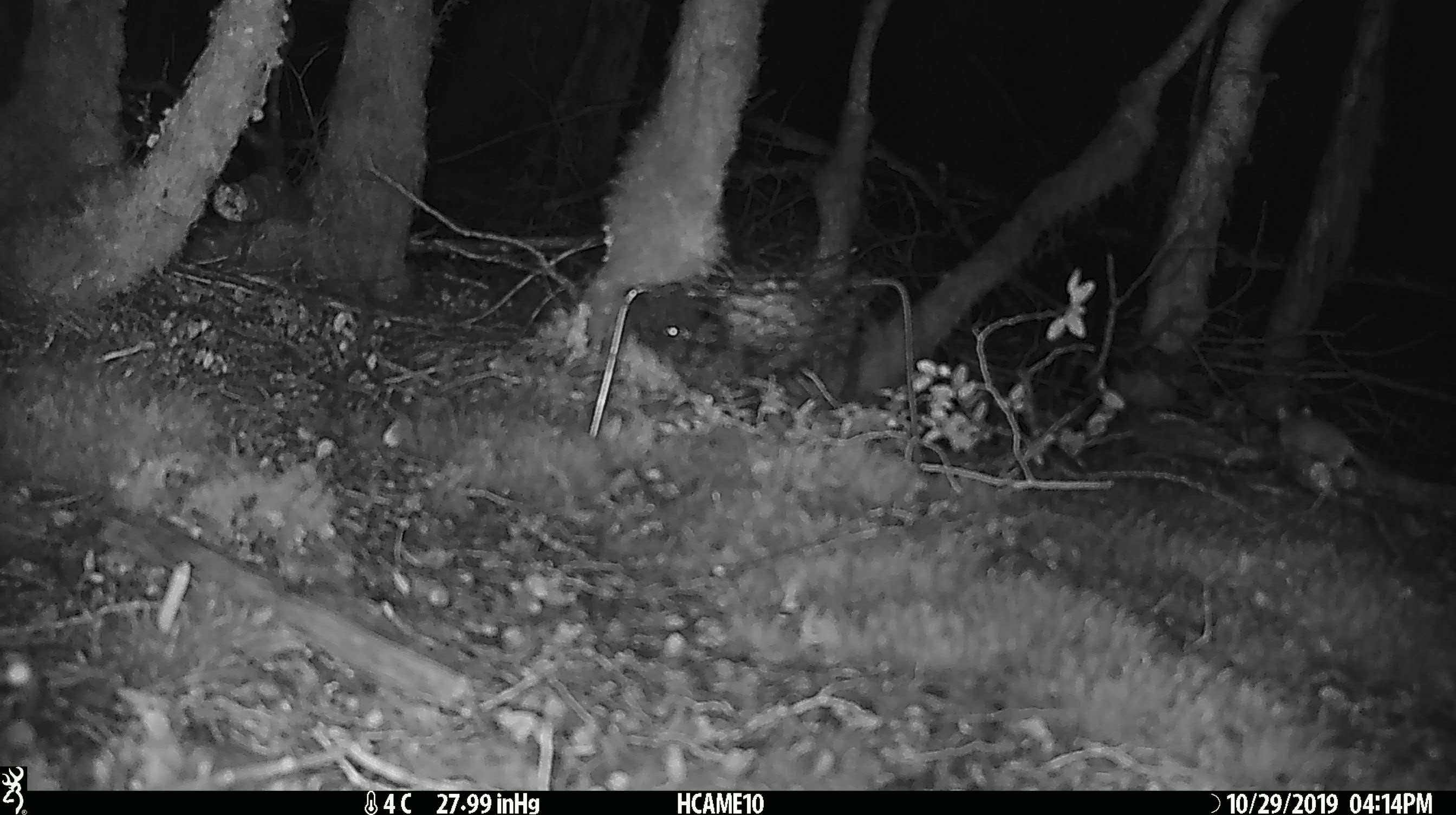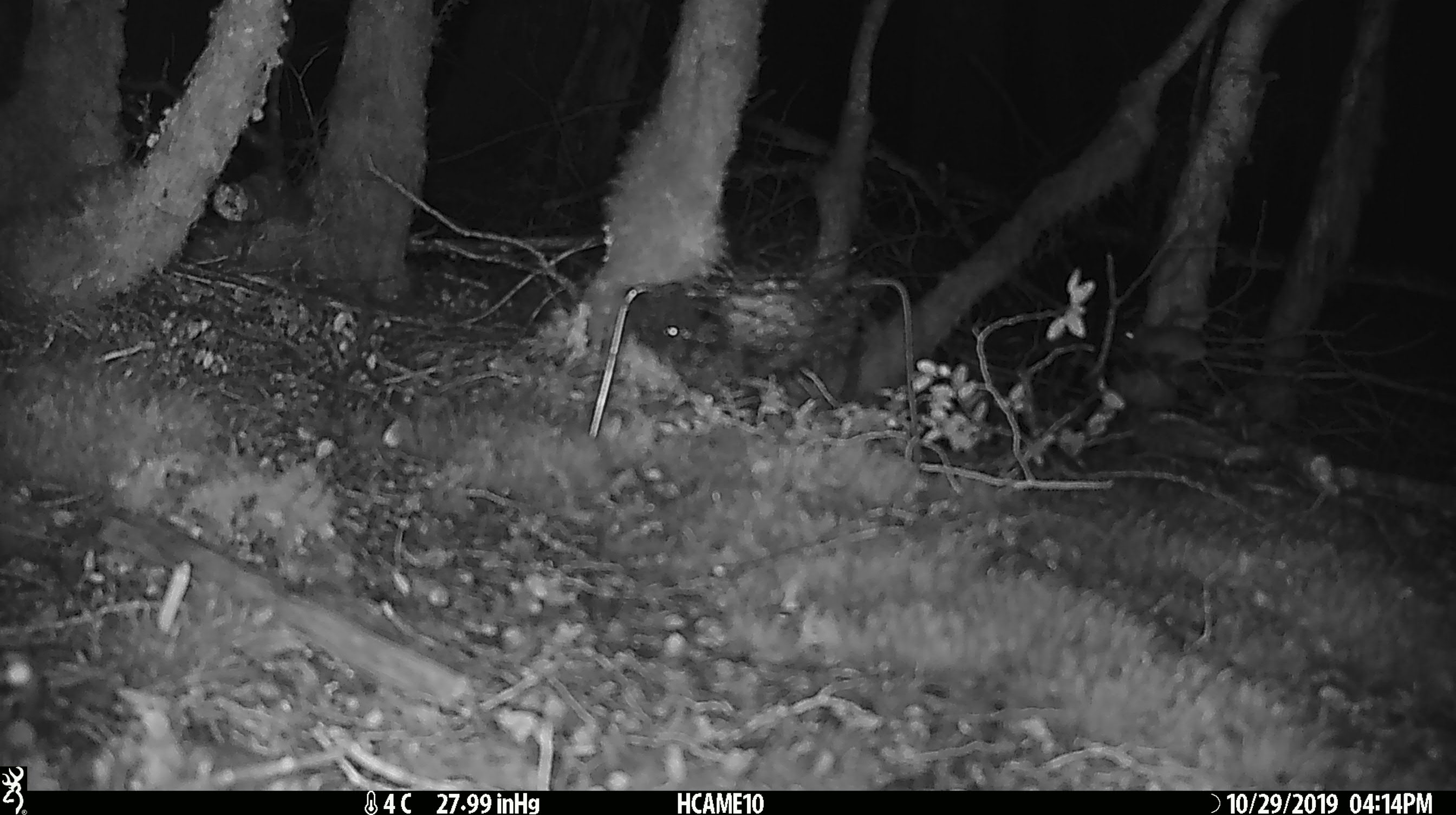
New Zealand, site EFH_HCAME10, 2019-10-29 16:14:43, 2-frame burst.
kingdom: Animalia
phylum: Chordata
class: Mammalia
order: Rodentia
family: Muridae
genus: Mus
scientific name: Mus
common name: mouse